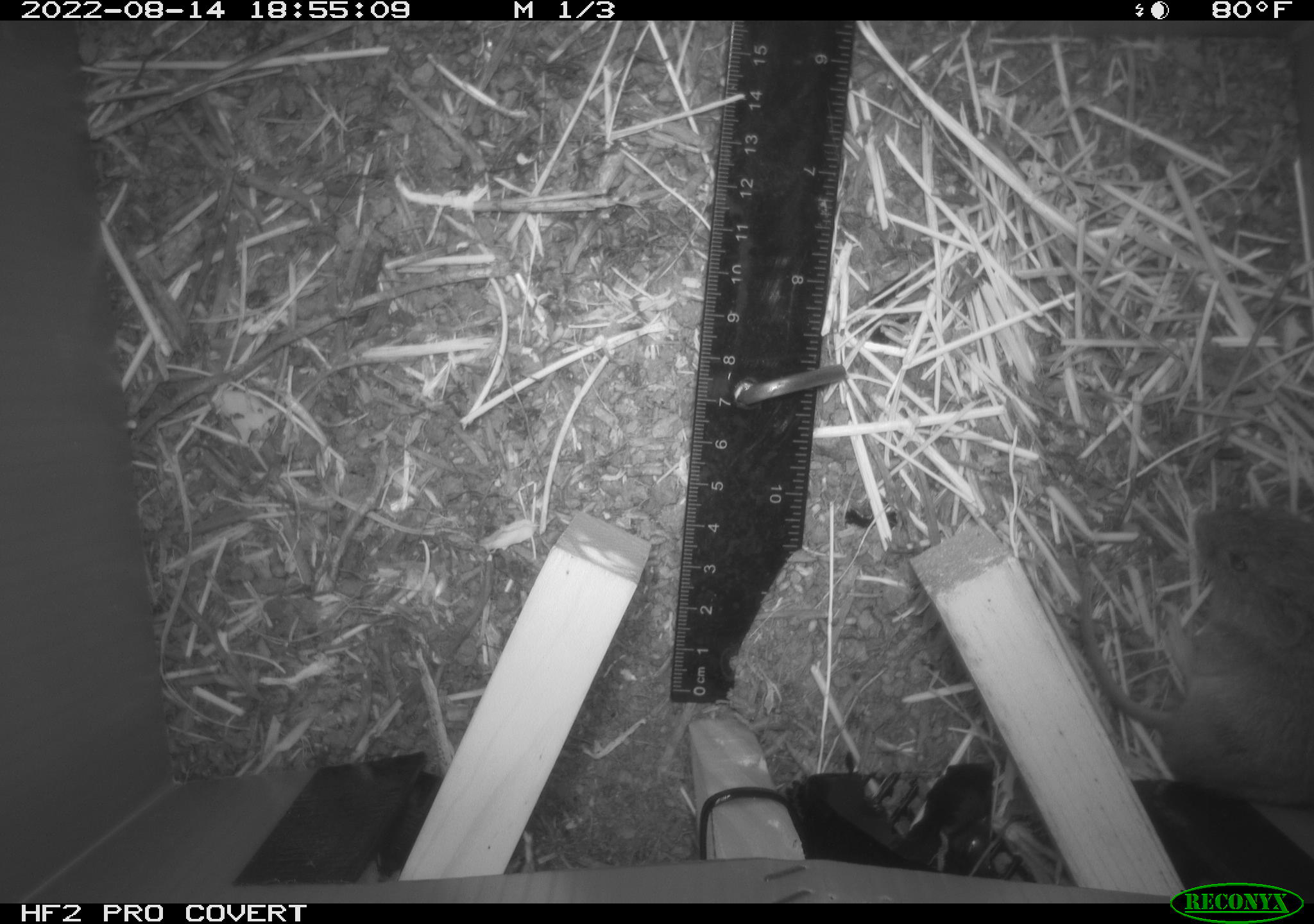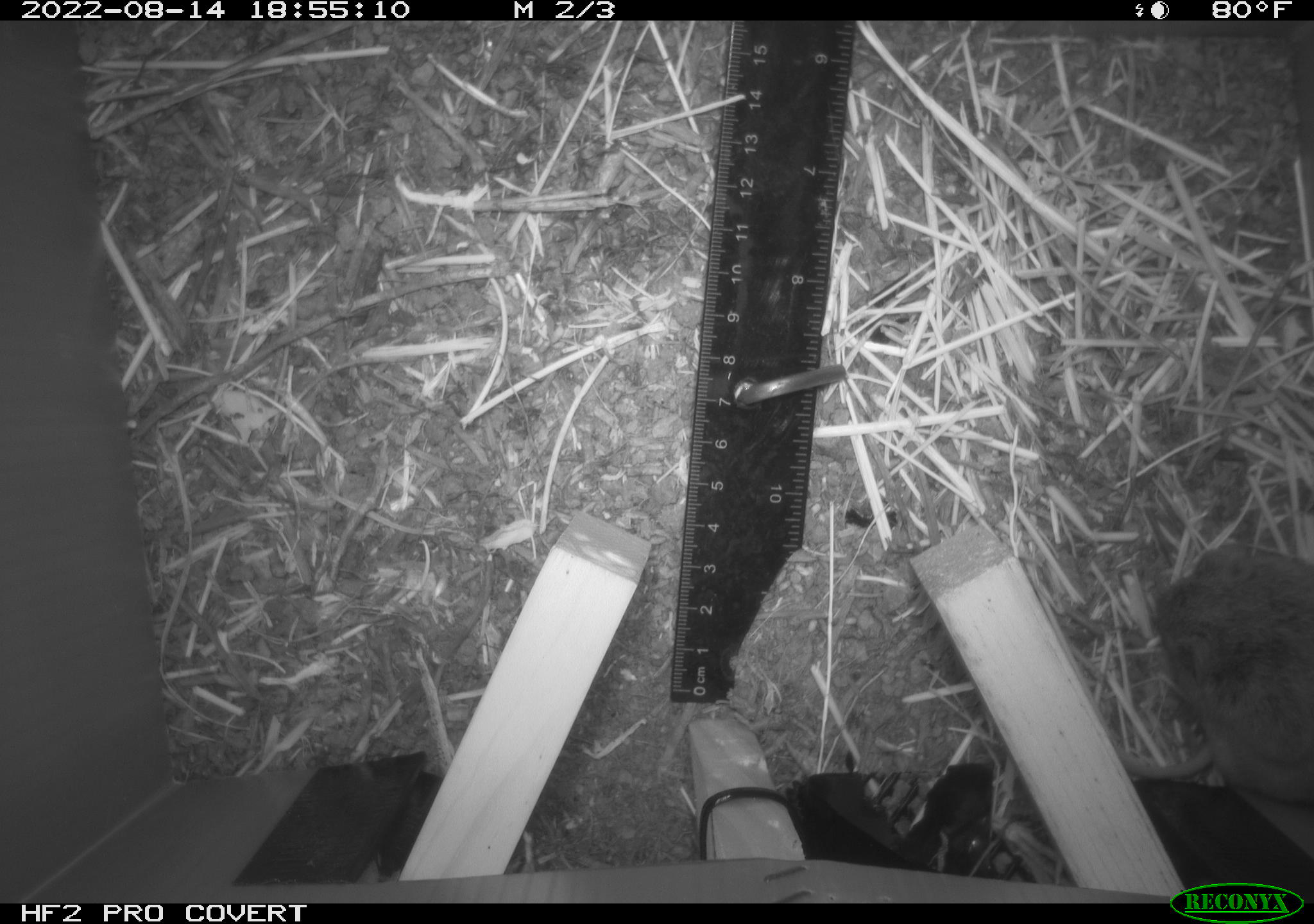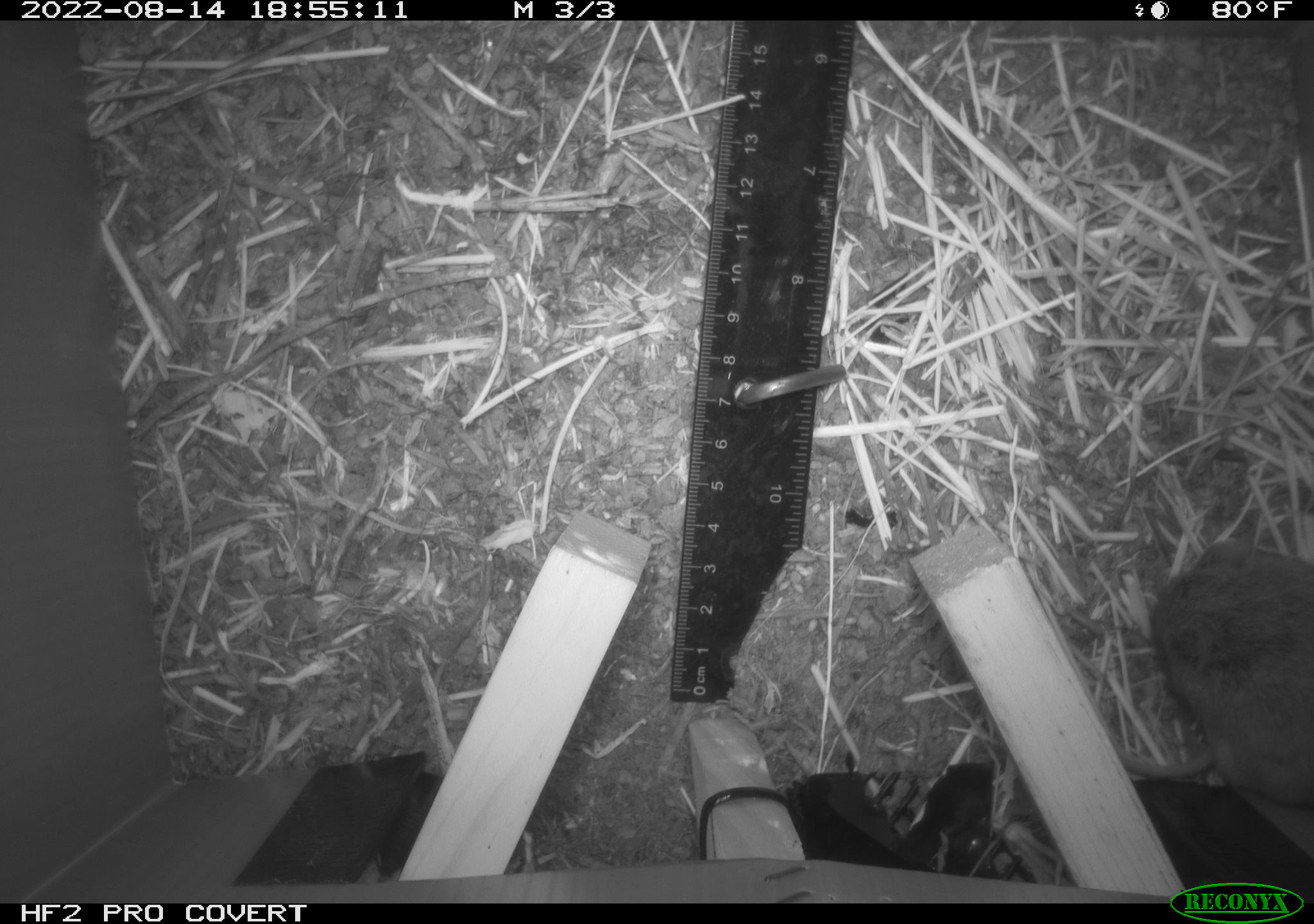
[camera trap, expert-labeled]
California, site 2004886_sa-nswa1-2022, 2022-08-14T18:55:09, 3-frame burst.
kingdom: Animalia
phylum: Chordata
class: Mammalia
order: Rodentia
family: Cricetidae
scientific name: Cricetidae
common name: hamsters, voles, lemmings, and allies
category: cricetidae family